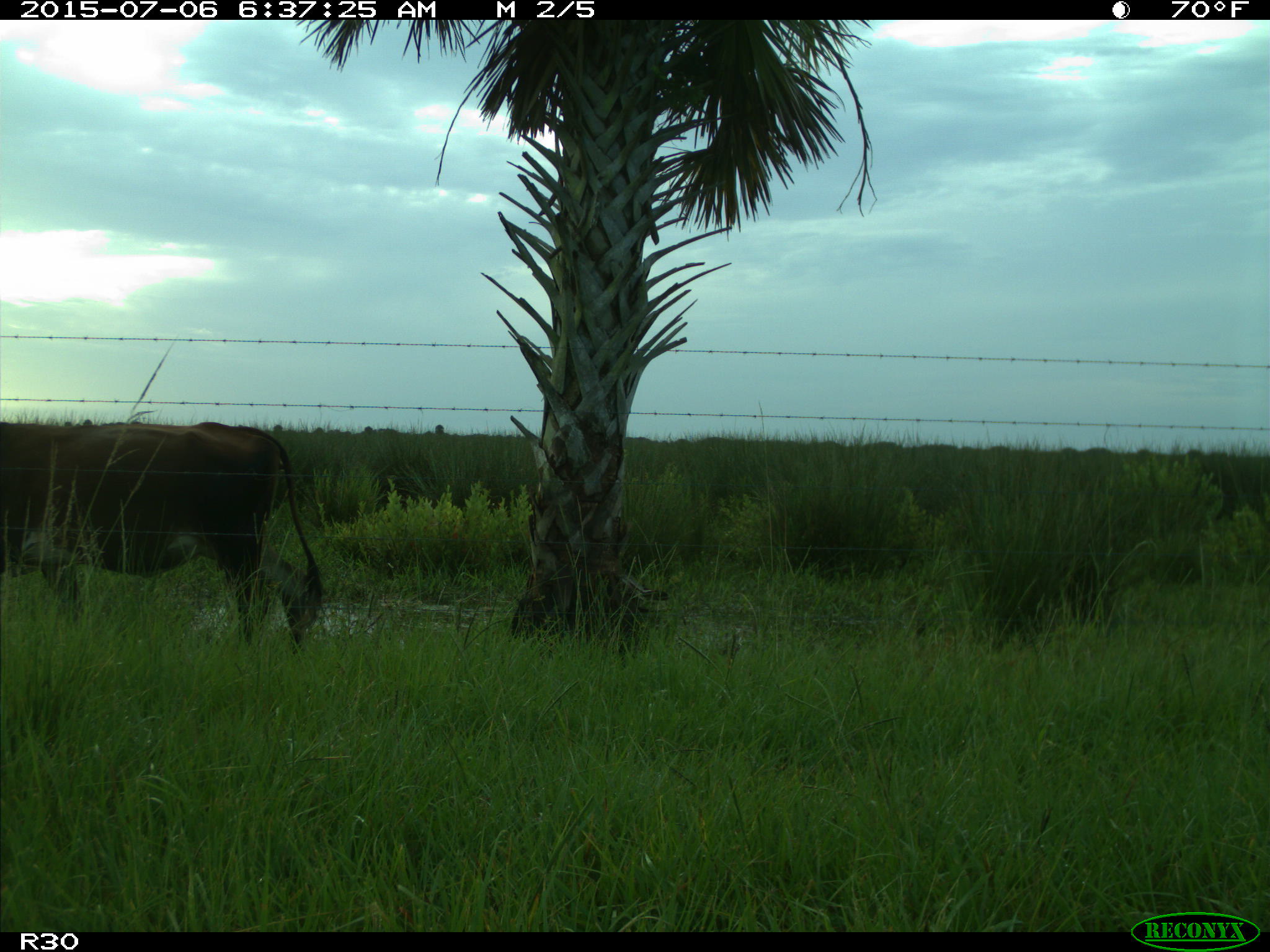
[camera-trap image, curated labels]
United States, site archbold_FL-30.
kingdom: Animalia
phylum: Chordata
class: Mammalia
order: Artiodactyla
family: Bovidae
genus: Bos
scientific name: Bos taurus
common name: domestic cow